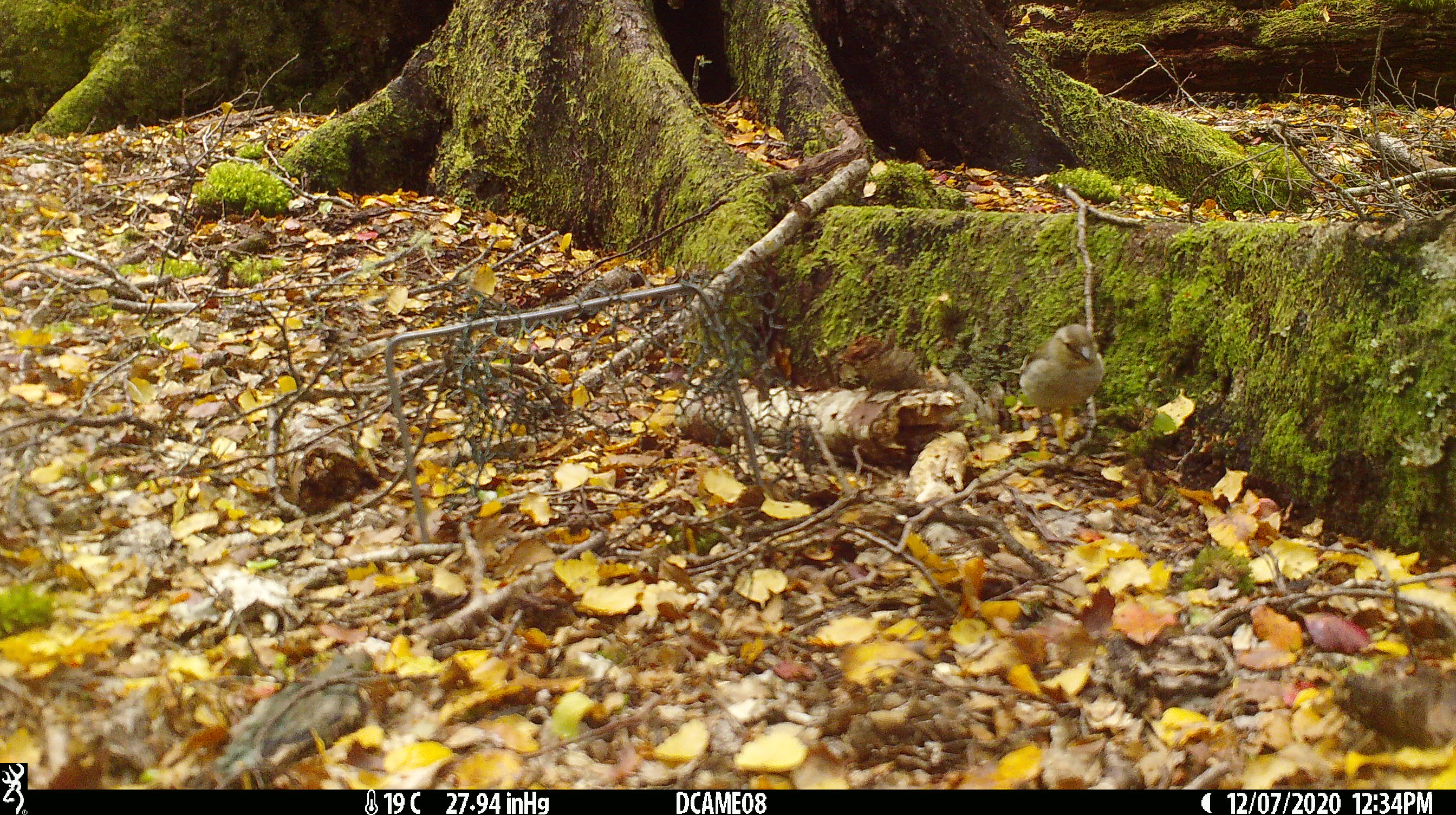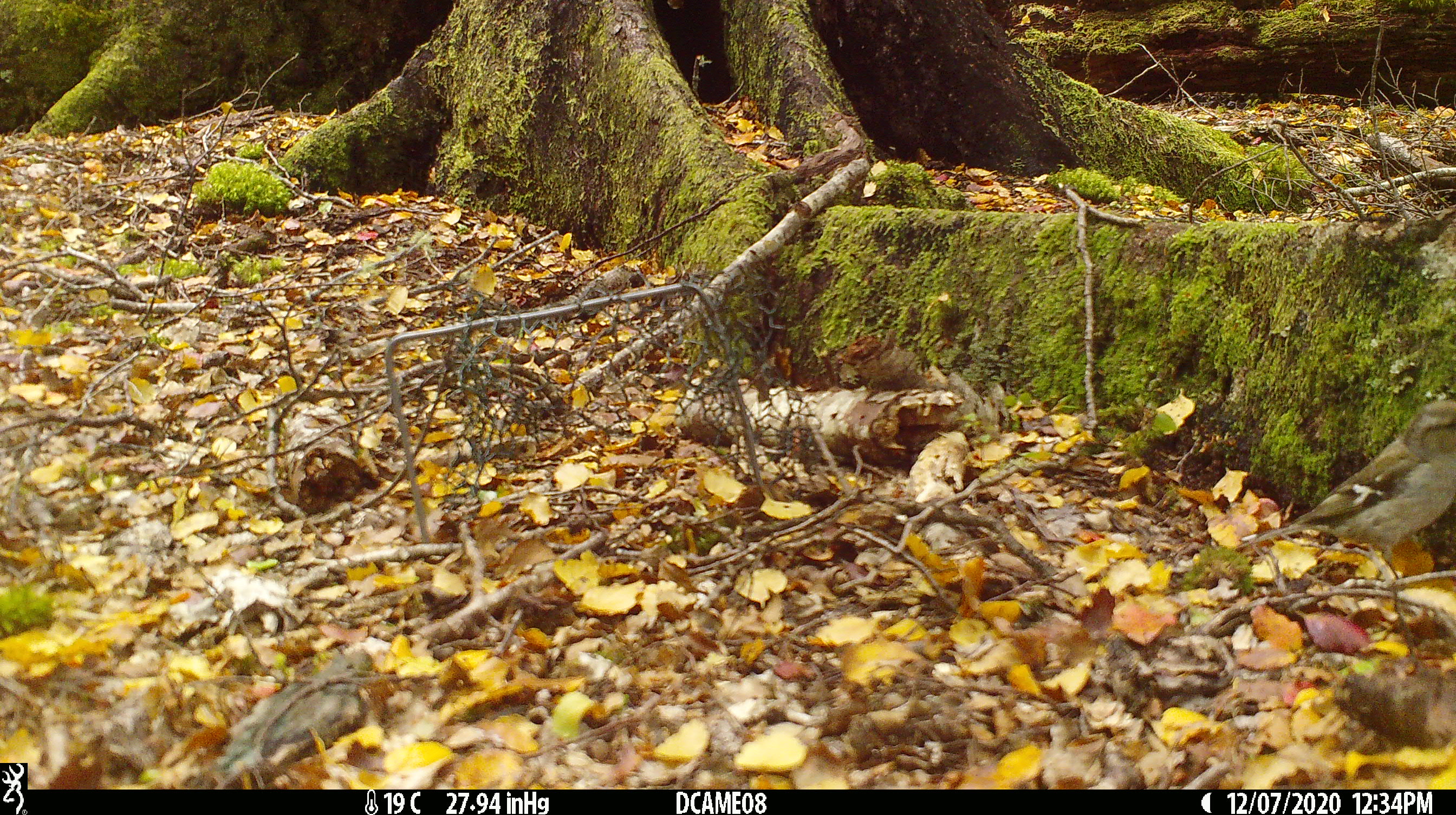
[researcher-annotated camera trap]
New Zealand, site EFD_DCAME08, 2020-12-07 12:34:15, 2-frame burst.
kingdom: Animalia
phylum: Chordata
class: Aves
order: Passeriformes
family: Fringillidae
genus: Fringilla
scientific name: Fringilla coelebs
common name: common chaffinch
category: chaffinch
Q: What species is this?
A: Chaffinch (common chaffinch) (Fringilla coelebs).